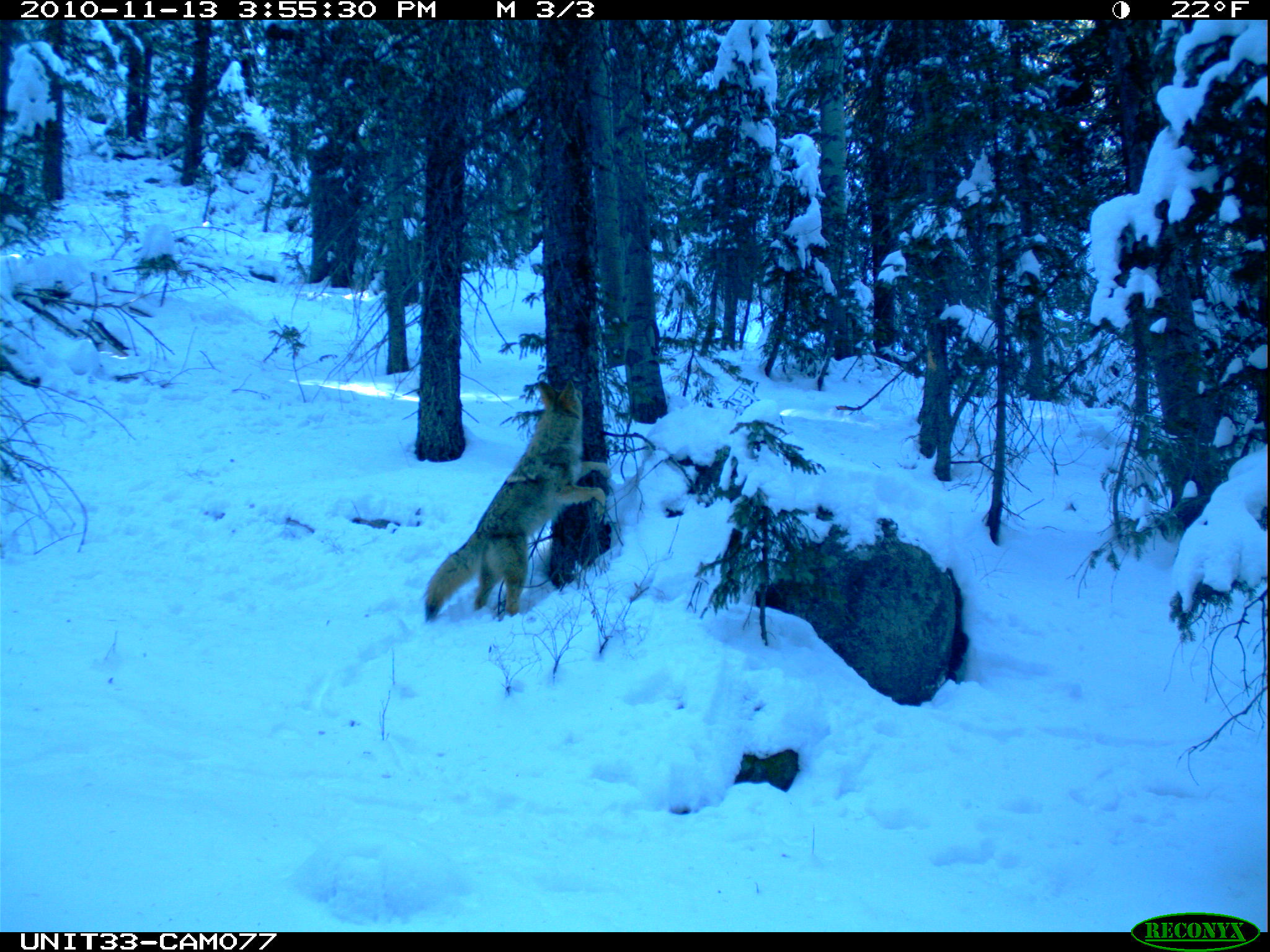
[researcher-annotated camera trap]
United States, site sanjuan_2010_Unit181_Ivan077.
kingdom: Animalia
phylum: Chordata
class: Mammalia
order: Carnivora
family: Canidae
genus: Canis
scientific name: Canis latrans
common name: coyote